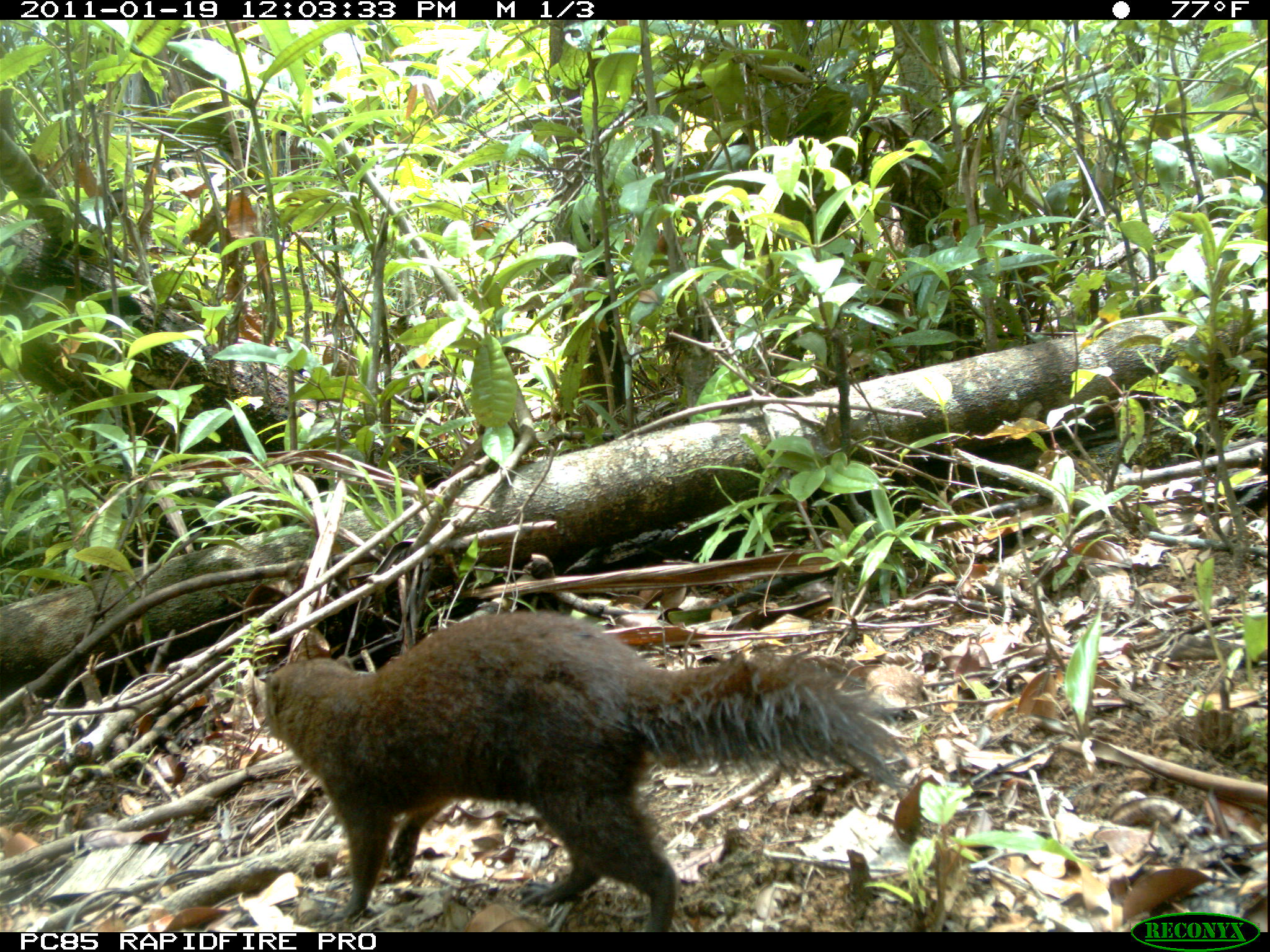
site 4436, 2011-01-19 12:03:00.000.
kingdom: Animalia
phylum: Chordata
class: Mammalia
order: Carnivora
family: Eupleridae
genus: Salanoia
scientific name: Salanoia concolor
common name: brown-tailed vontsira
Salanoia concolor (brown-tailed vontsira), count 1.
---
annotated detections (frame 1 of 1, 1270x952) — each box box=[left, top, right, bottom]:
salanoia concolor: box=[240, 610, 900, 930]